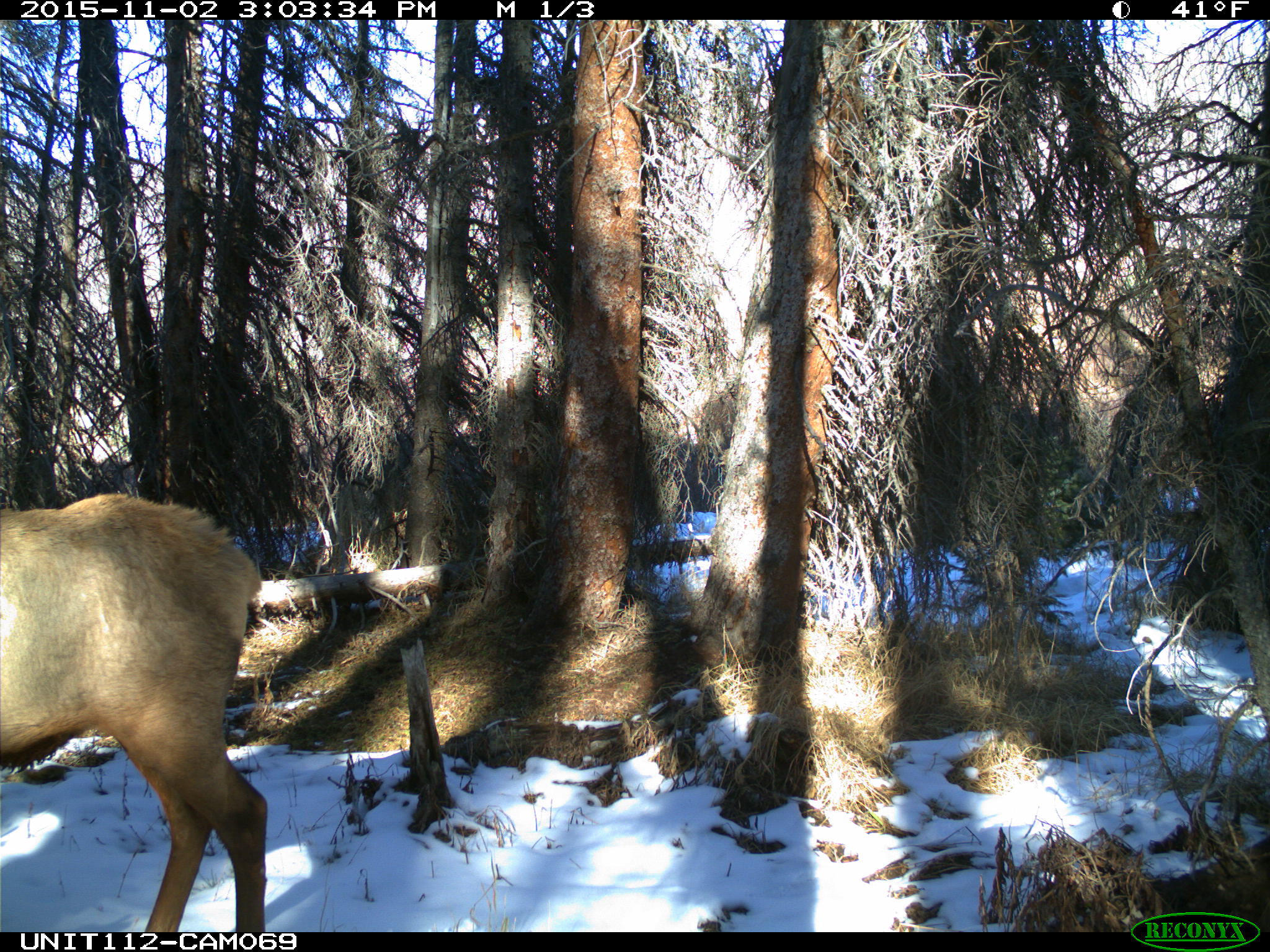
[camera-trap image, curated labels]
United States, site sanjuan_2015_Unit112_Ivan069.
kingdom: Animalia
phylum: Chordata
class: Mammalia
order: Artiodactyla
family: Cervidae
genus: Cervus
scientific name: Cervus elaphus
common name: red deer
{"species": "Cervus elaphus (red deer)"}